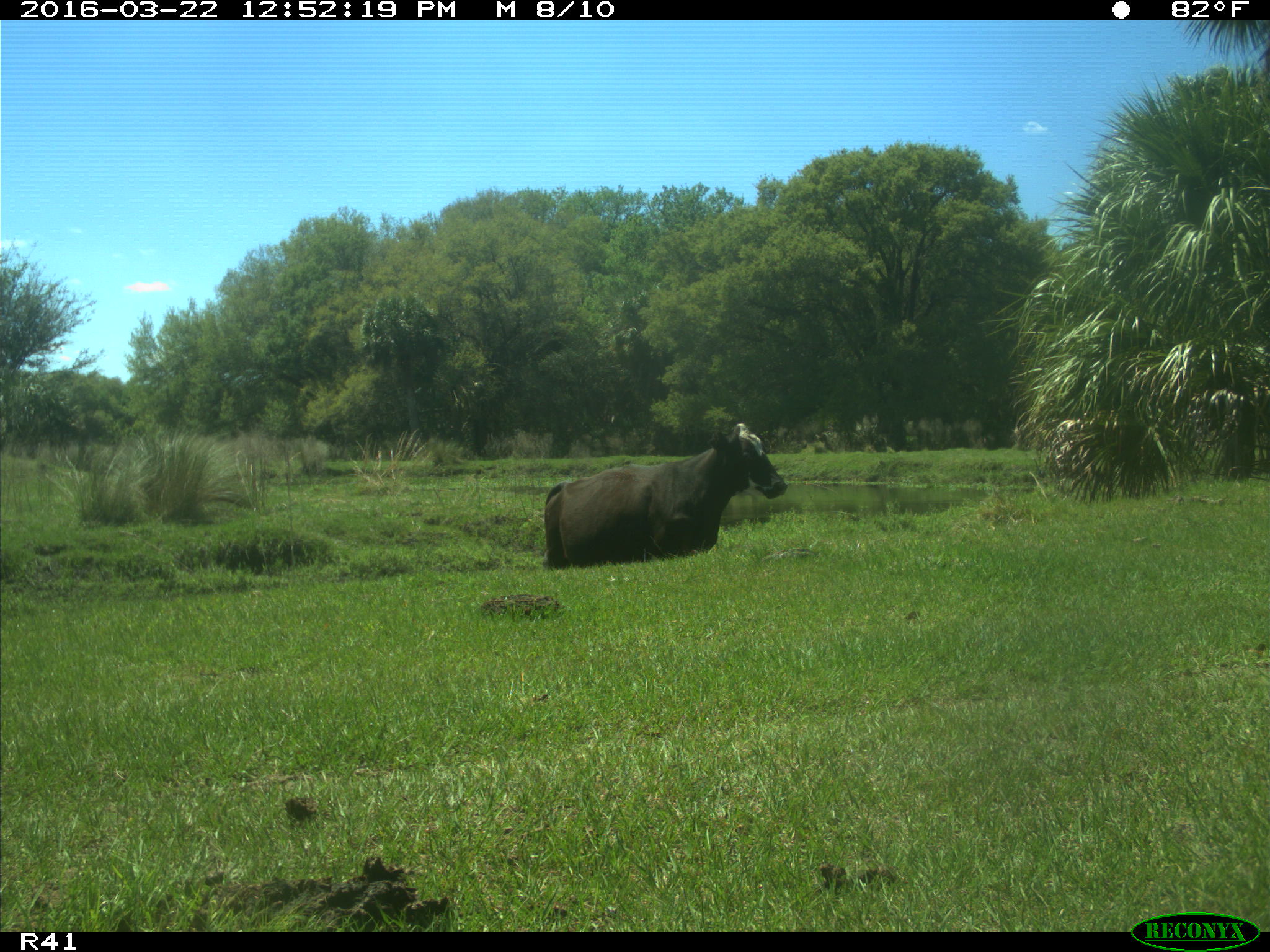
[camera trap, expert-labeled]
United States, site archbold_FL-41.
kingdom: Animalia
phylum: Chordata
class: Mammalia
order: Artiodactyla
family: Bovidae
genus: Bos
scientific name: Bos taurus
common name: domestic cow